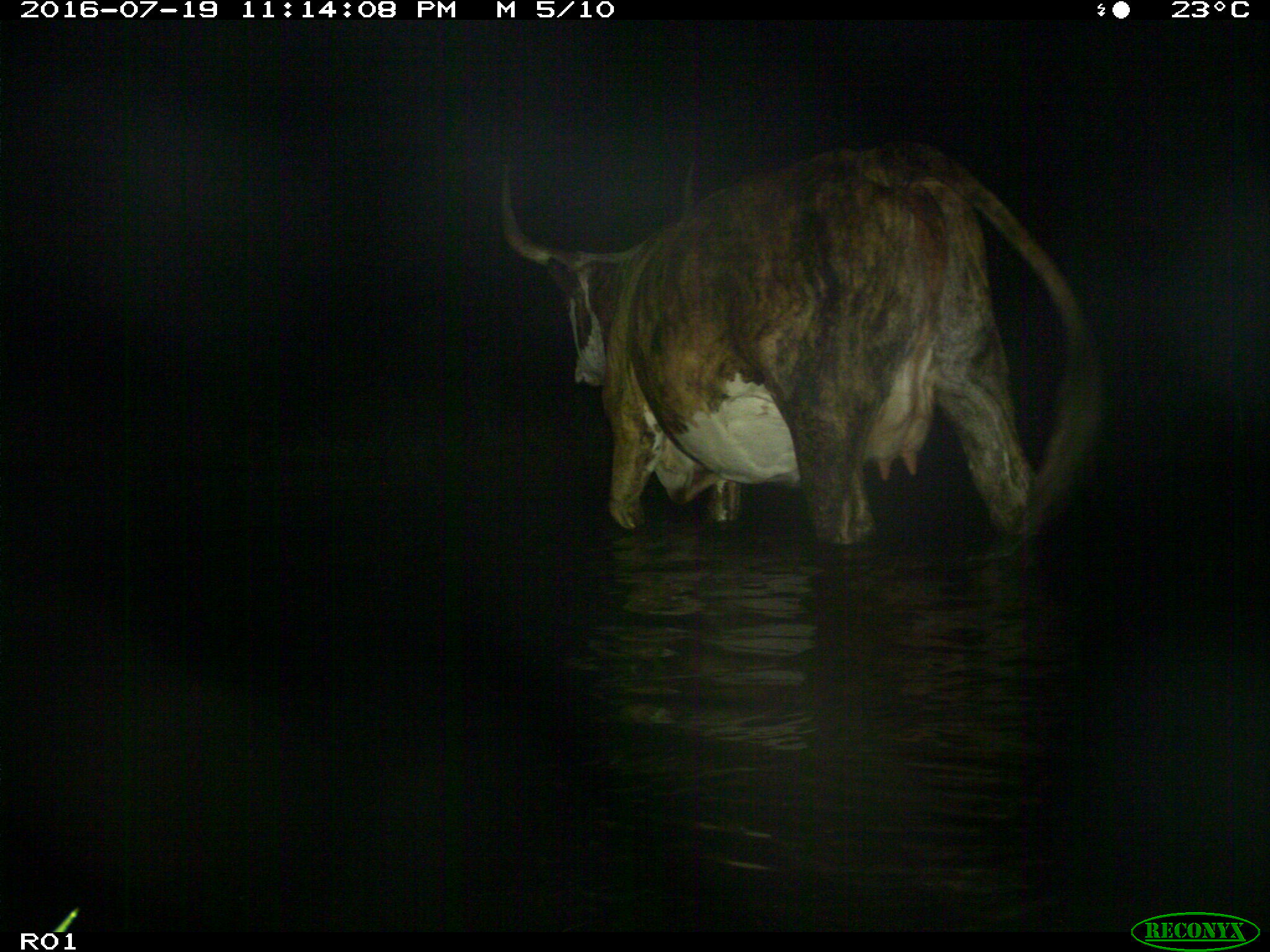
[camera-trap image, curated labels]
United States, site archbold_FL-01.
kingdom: Animalia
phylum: Chordata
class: Mammalia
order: Artiodactyla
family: Bovidae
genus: Bos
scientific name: Bos taurus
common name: domestic cow